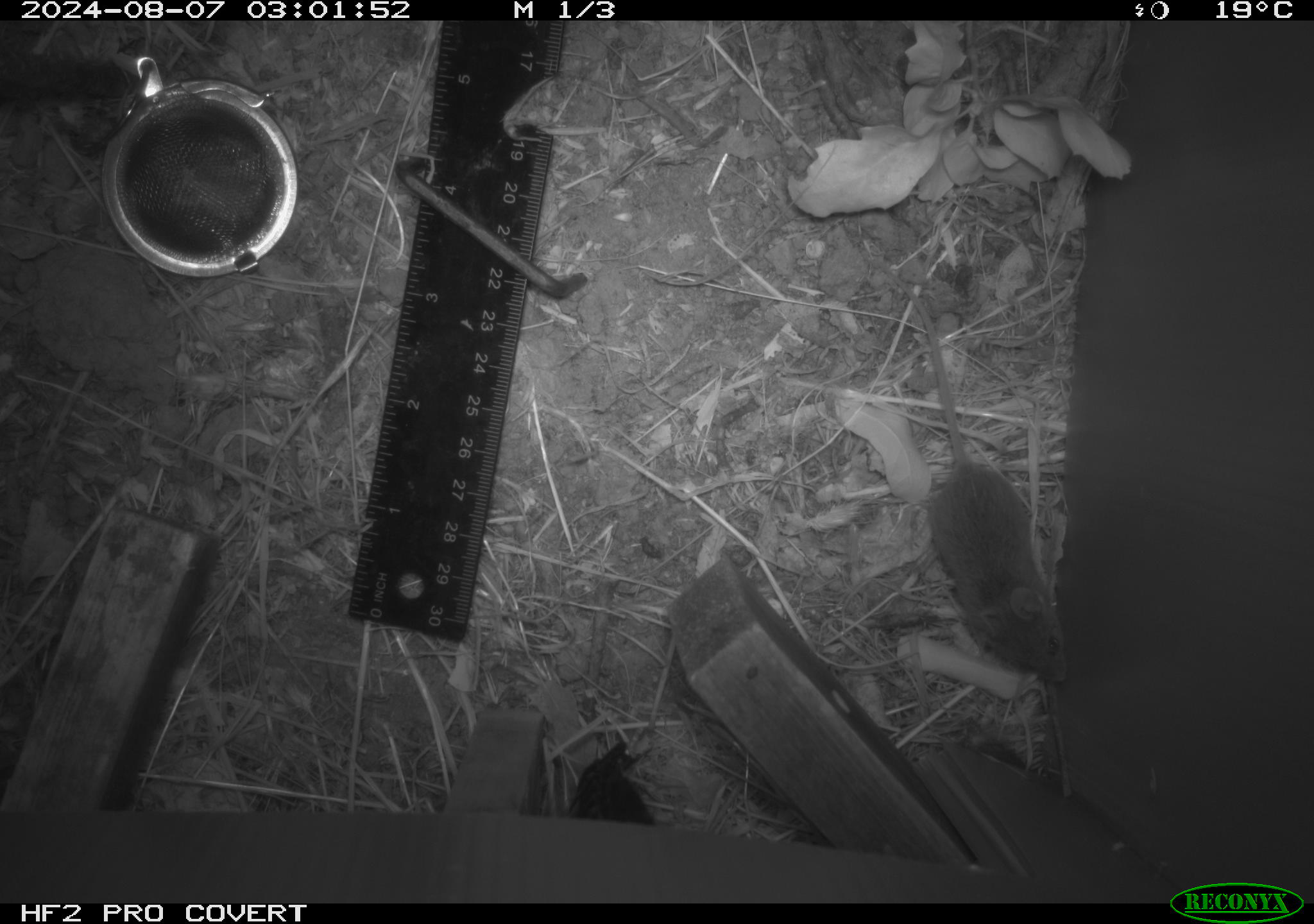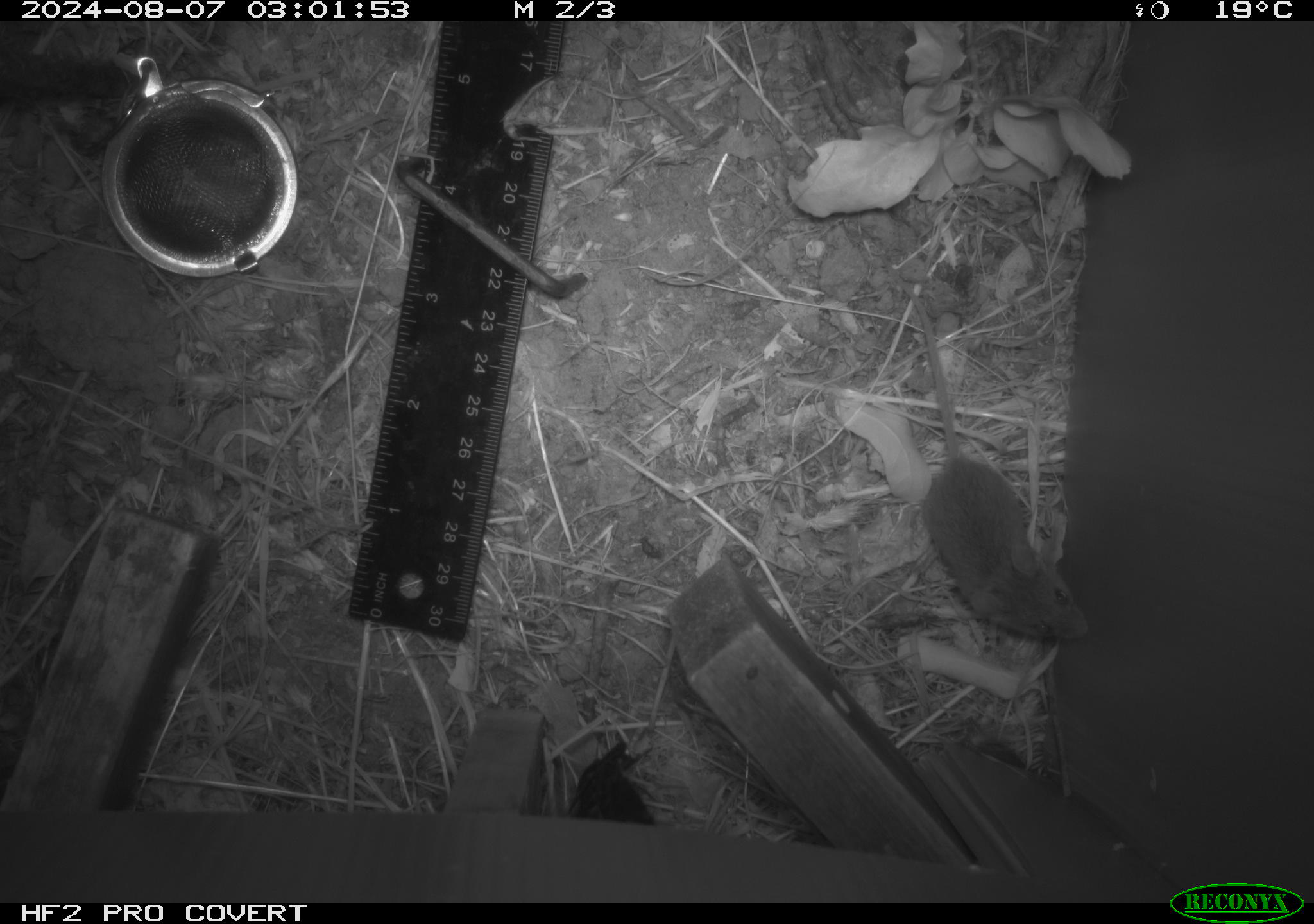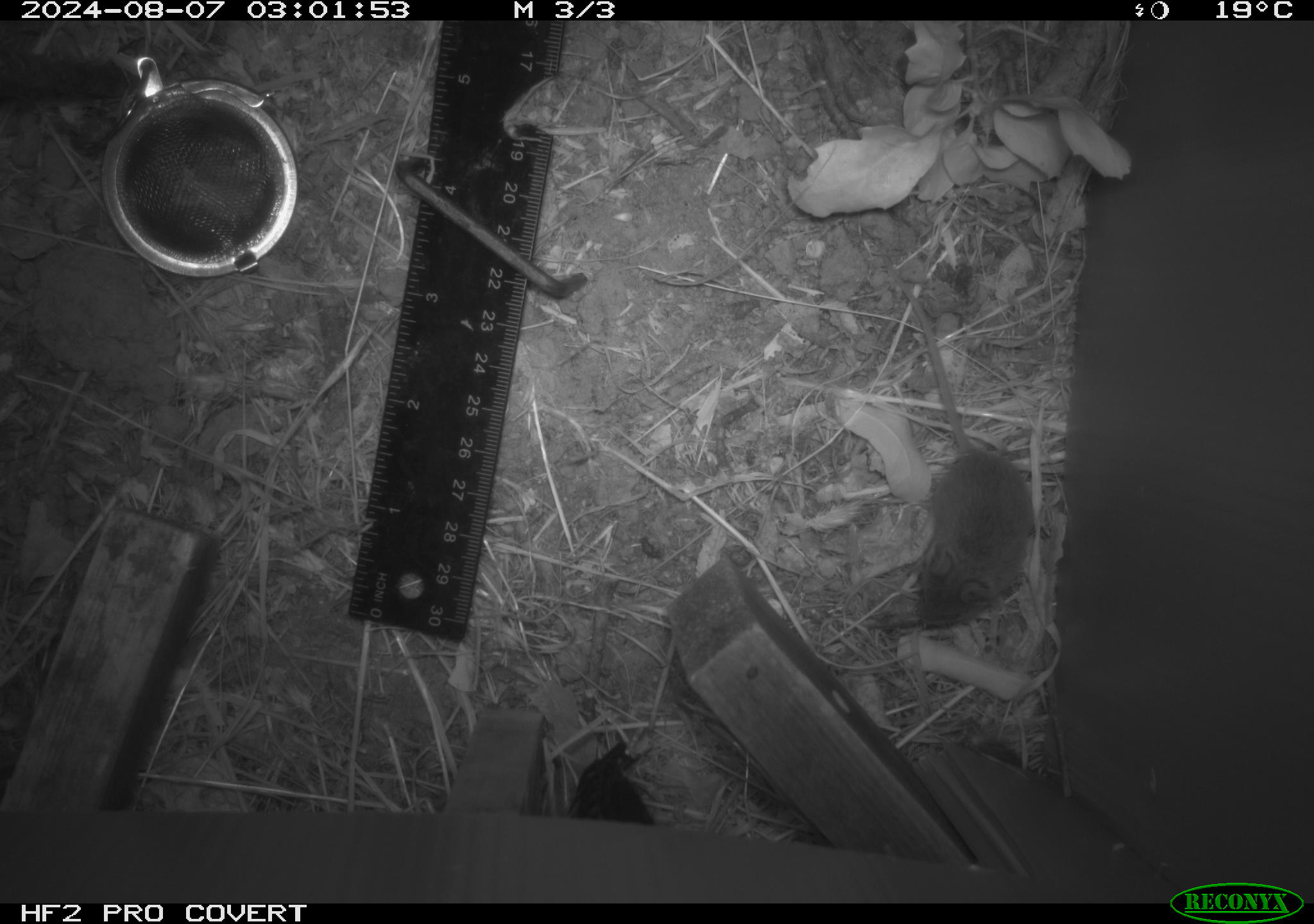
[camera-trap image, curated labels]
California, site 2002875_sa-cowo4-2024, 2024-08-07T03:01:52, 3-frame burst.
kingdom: Animalia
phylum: Chordata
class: Mammalia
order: Rodentia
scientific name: Rodentia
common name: mouse species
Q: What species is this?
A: Mouse species (Rodentia).